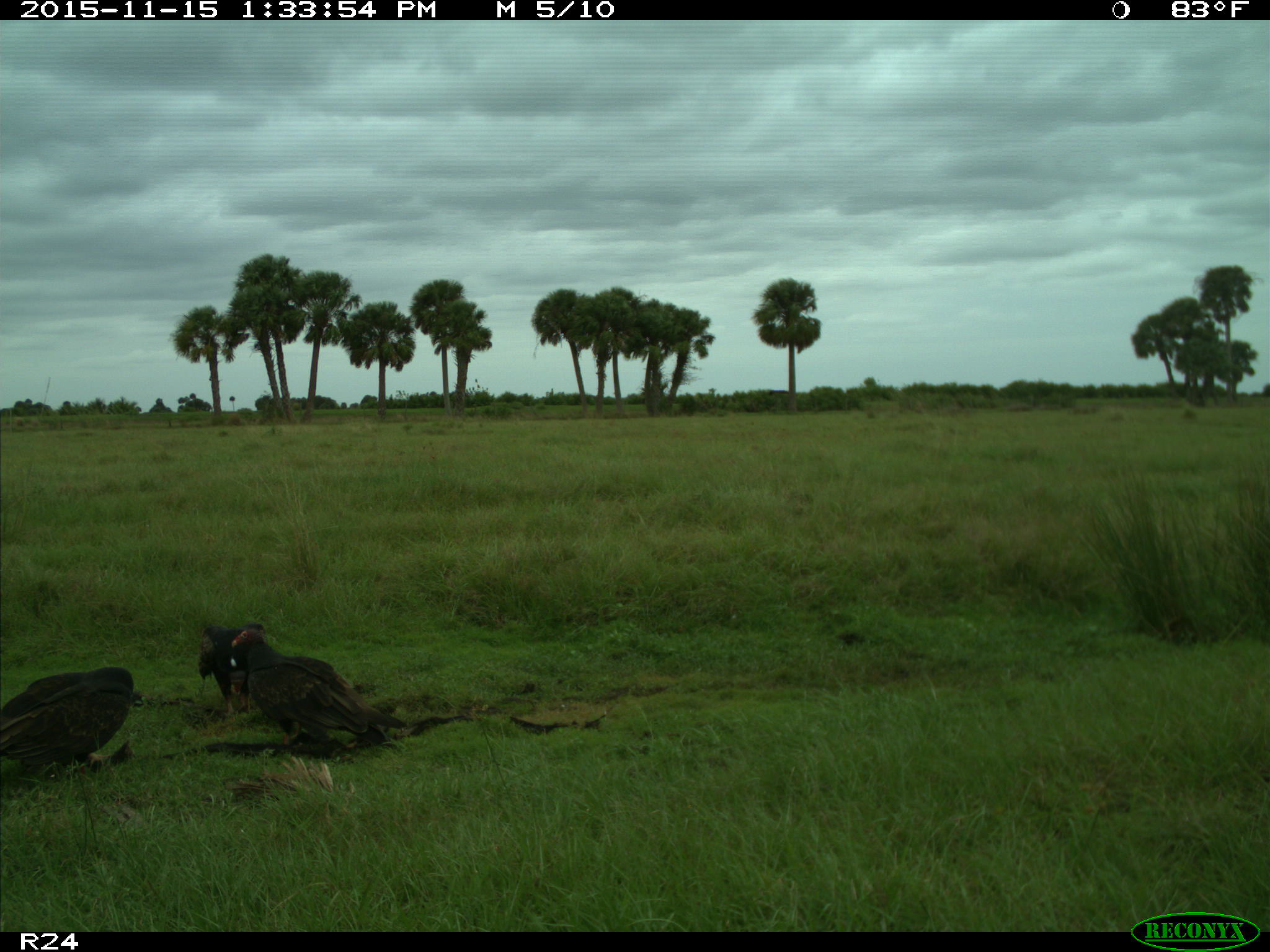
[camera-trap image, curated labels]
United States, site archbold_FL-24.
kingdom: Animalia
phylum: Chordata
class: Aves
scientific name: Aves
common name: birds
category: unidentified bird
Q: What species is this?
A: Unidentified bird (birds) (Aves).